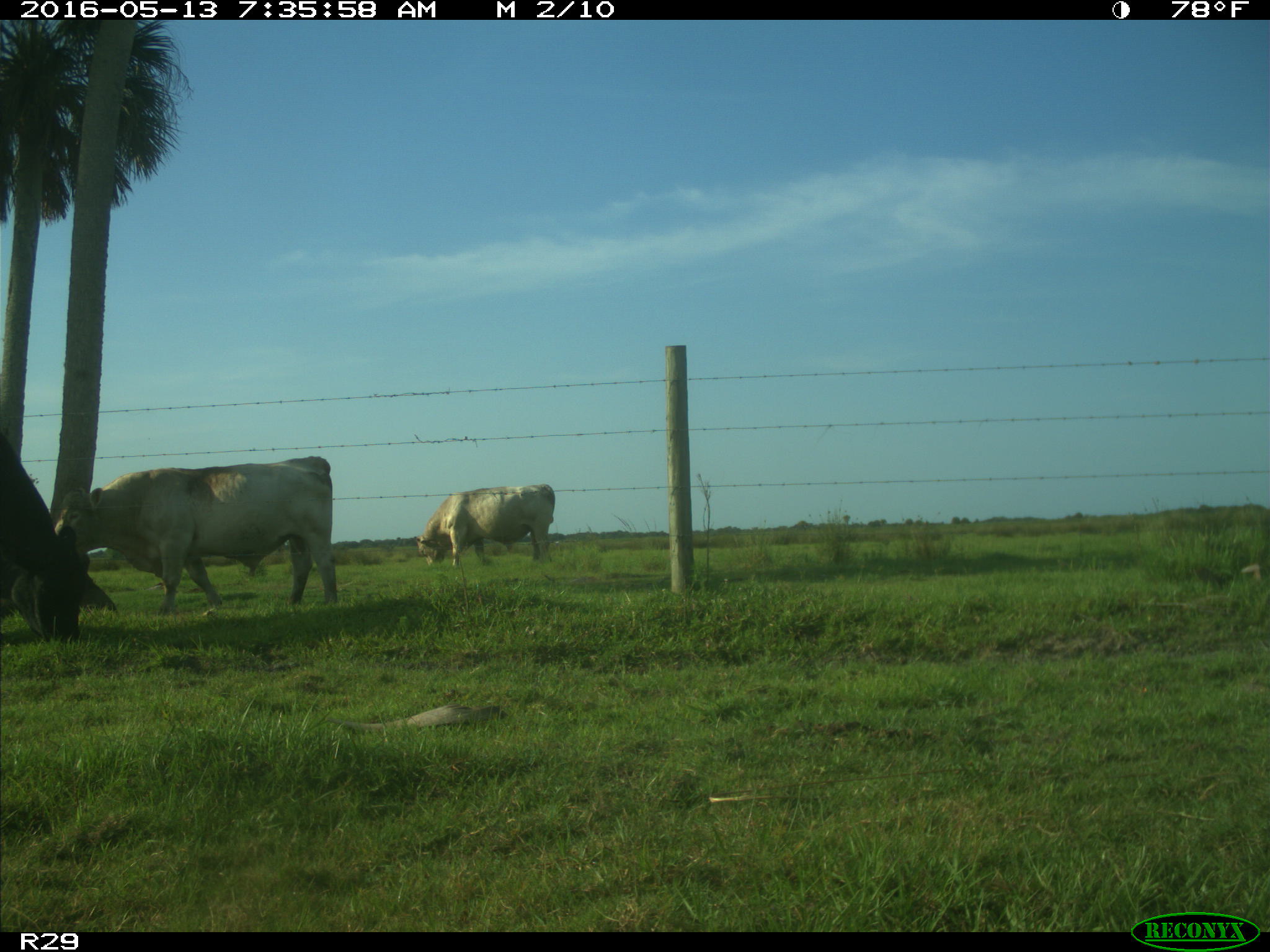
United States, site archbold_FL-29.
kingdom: Animalia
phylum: Chordata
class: Mammalia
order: Artiodactyla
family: Bovidae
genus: Bos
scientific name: Bos taurus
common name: domestic cow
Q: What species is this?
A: Bos taurus (domestic cow).